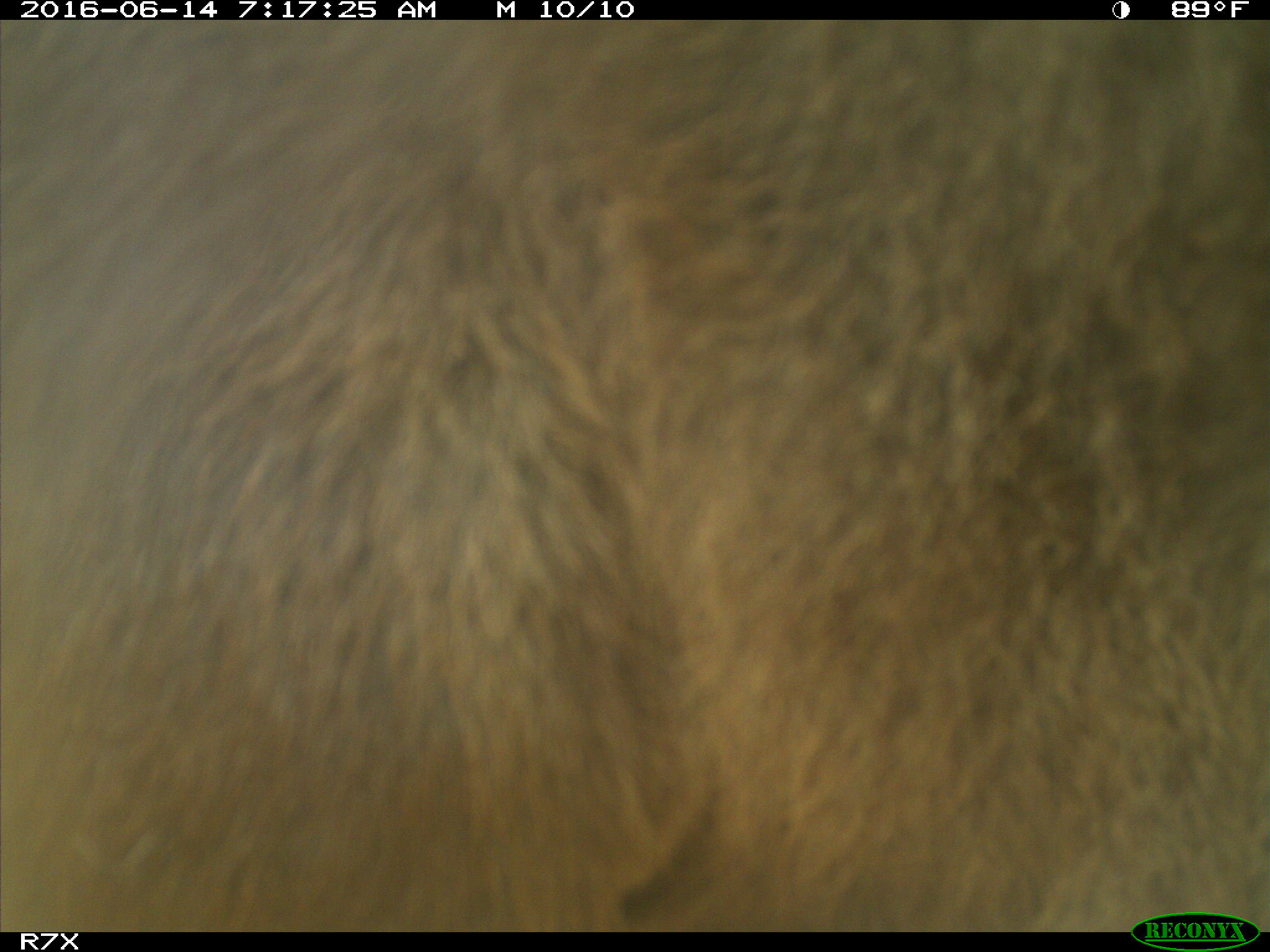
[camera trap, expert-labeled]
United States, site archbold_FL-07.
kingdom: Animalia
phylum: Chordata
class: Mammalia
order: Artiodactyla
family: Bovidae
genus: Bos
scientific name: Bos taurus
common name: domestic cow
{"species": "Bos taurus (domestic cow)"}